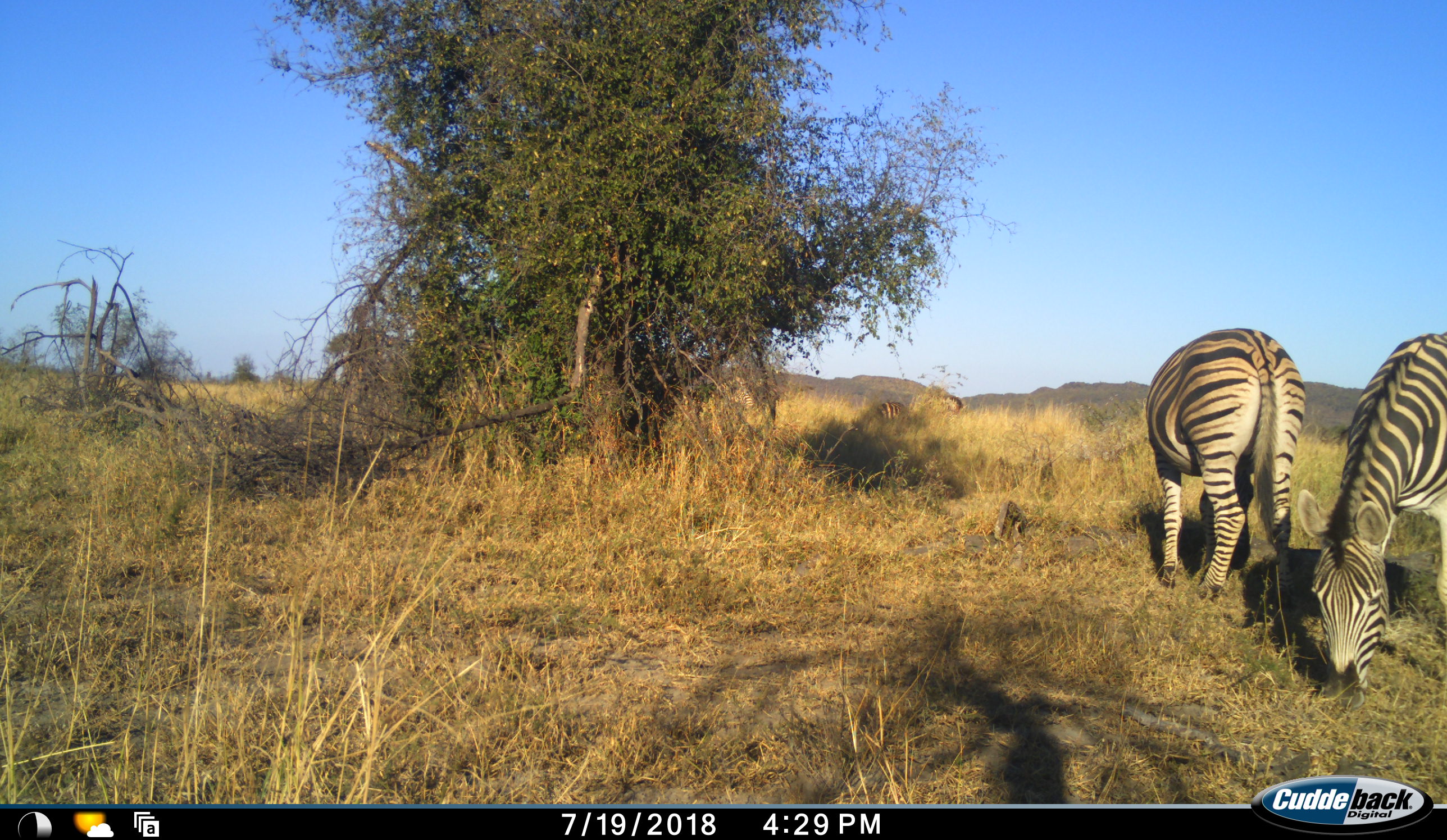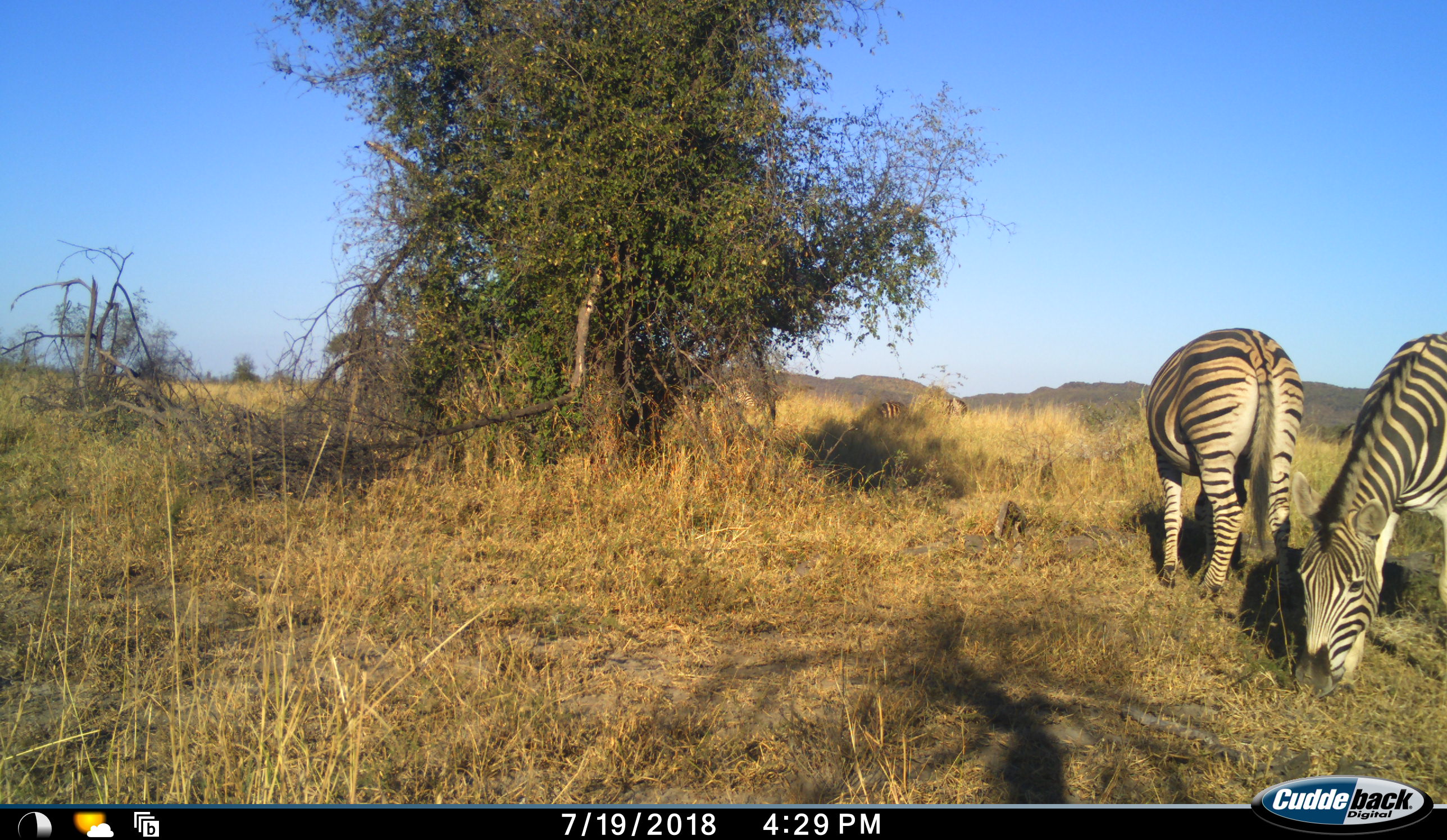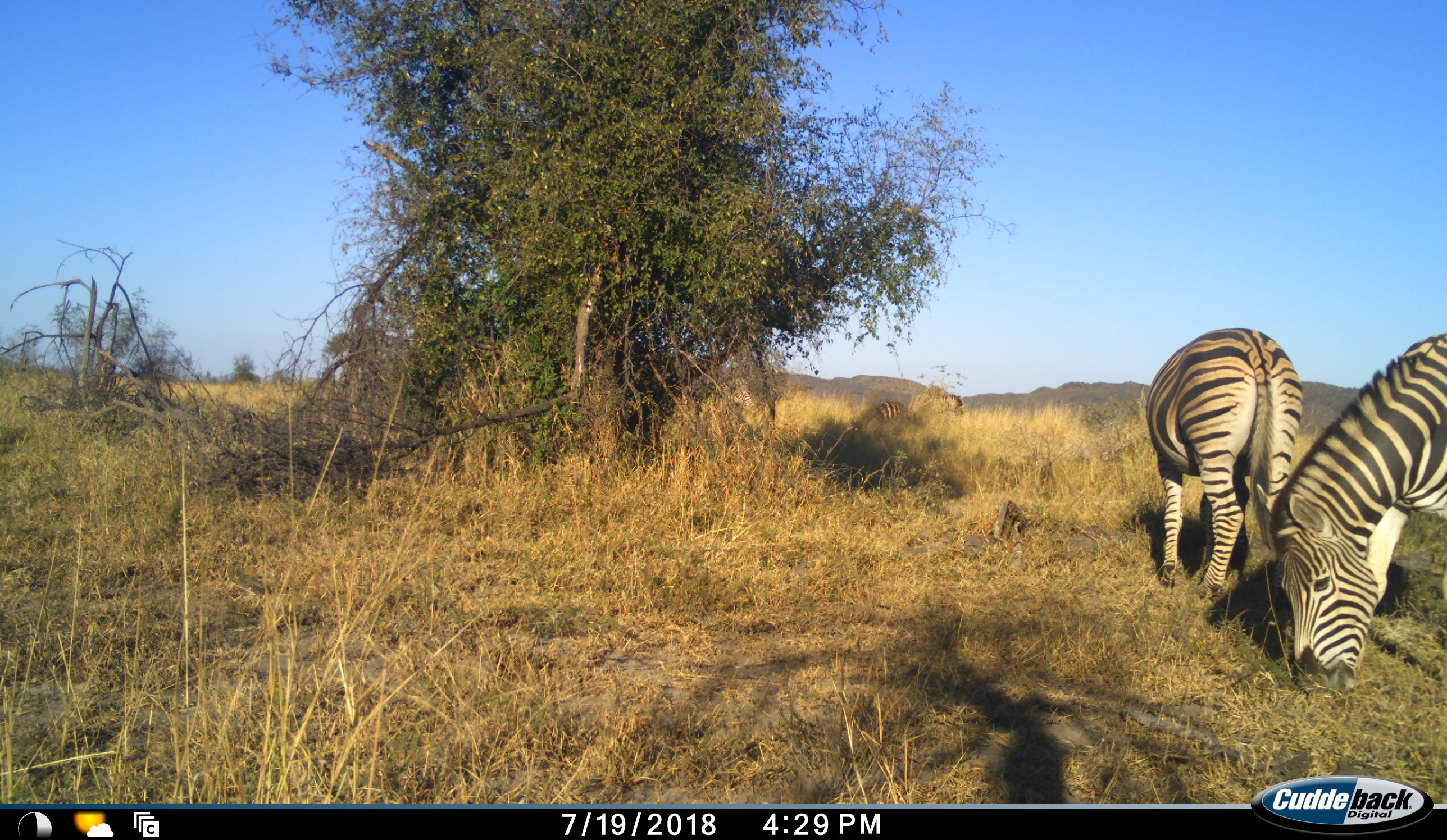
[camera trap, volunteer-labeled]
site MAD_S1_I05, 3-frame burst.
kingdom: Animalia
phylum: Chordata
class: Mammalia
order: Perissodactyla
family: Equidae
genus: Equus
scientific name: Equus quagga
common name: plains zebra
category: zebraplains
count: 3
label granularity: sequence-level